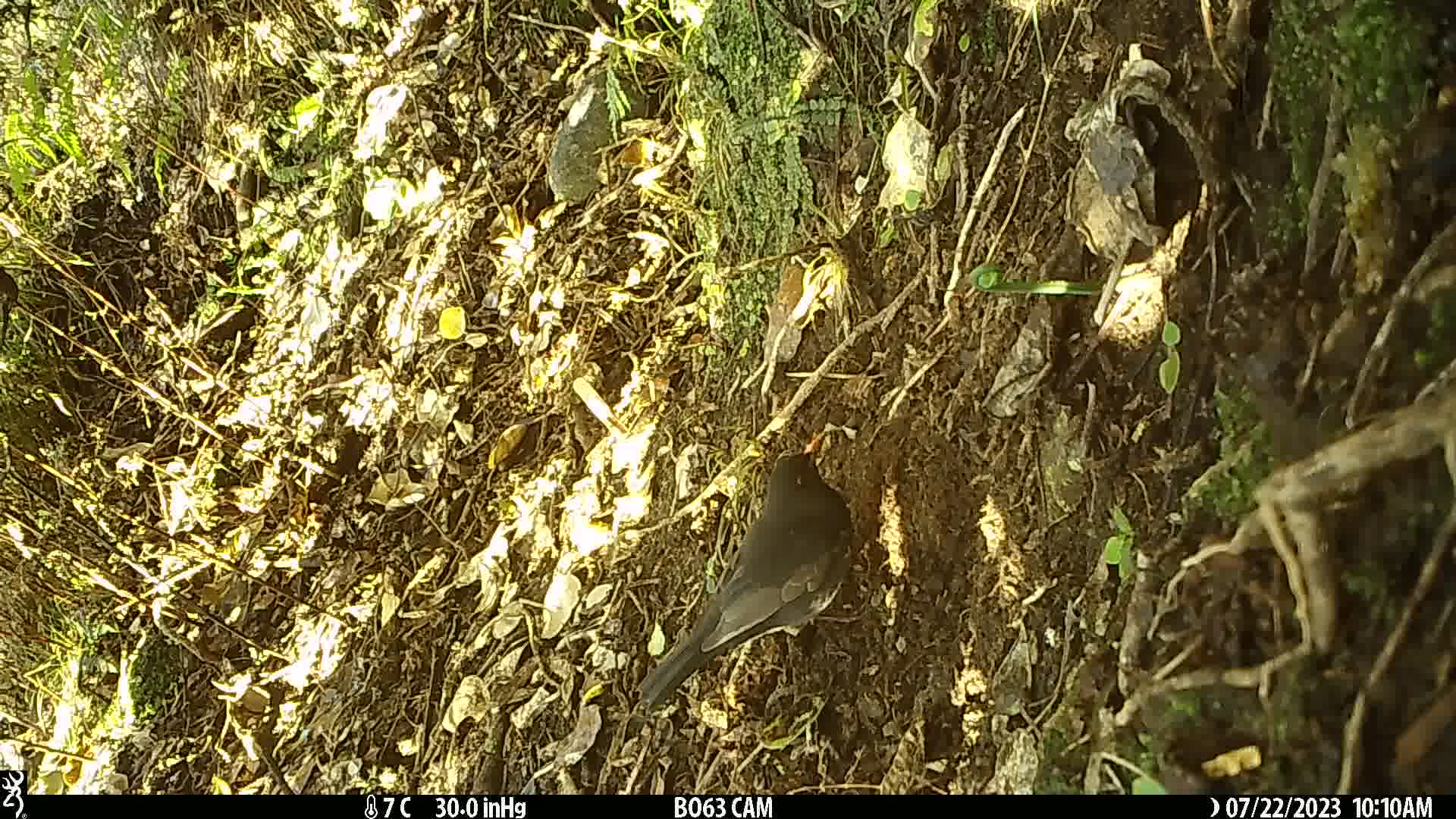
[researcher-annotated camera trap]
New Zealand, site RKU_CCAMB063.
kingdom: Animalia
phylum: Chordata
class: Aves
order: Passeriformes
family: Turdidae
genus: Turdus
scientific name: Turdus merula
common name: eurasian blackbird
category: blackbird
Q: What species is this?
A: Blackbird (eurasian blackbird) (Turdus merula).